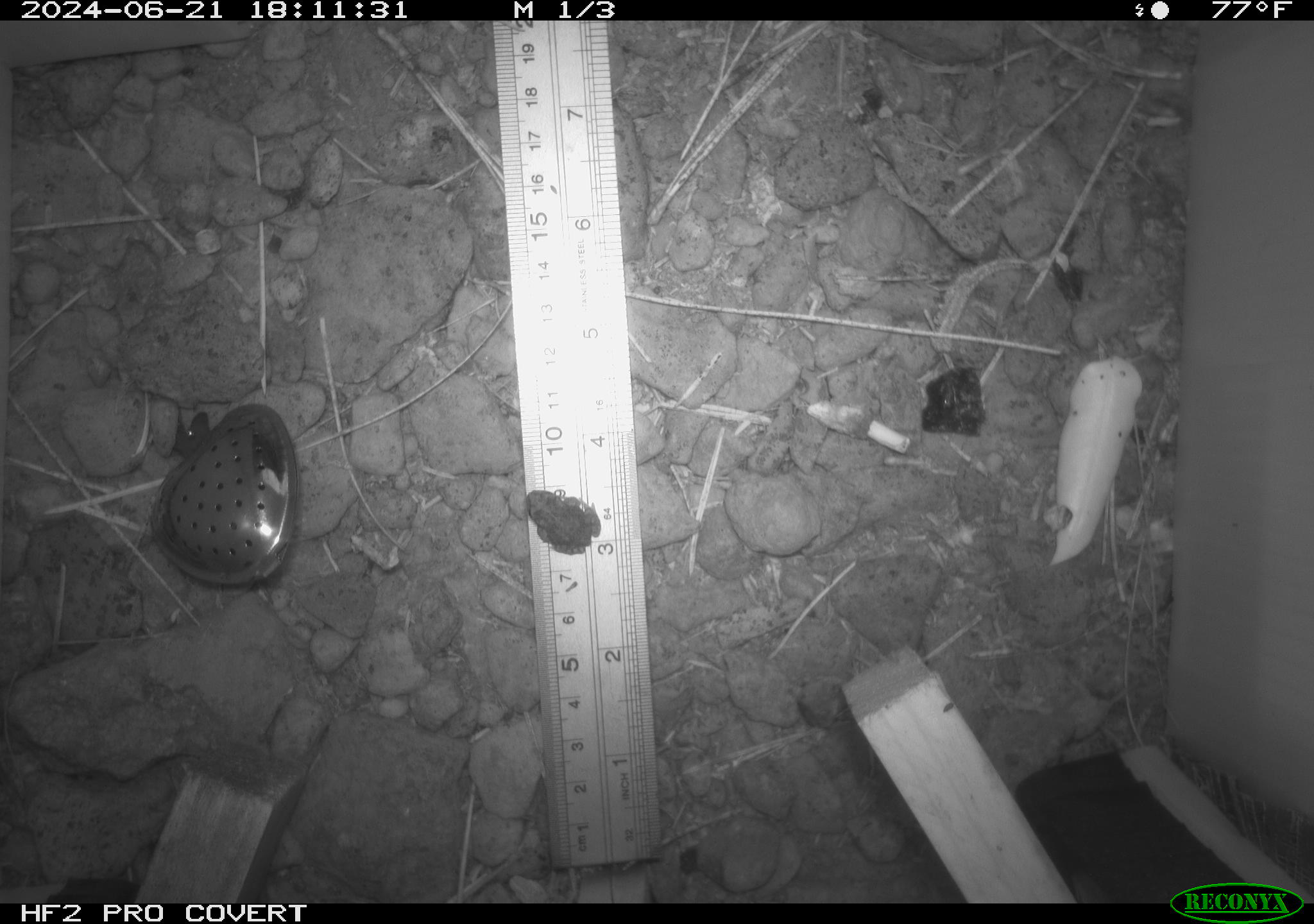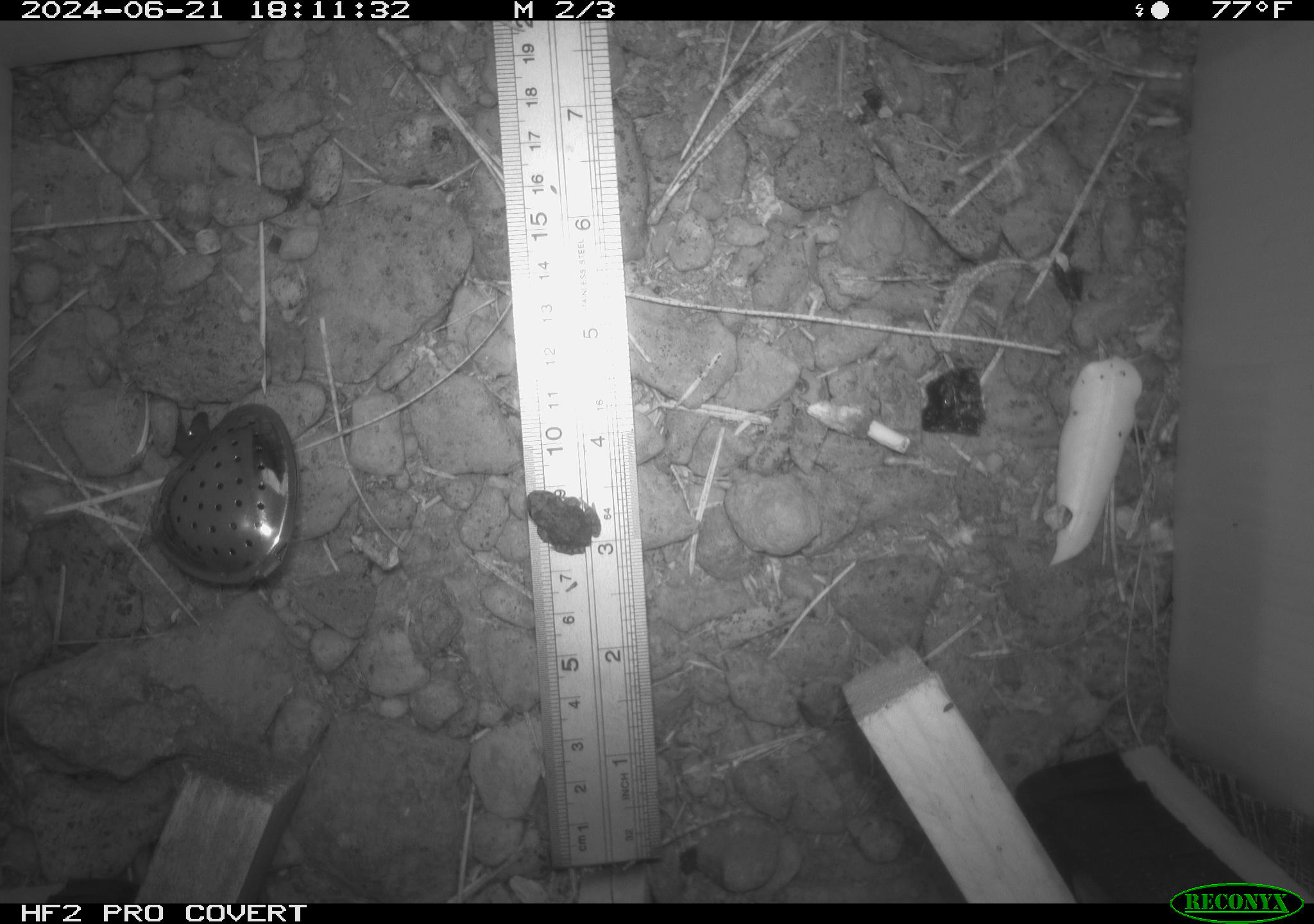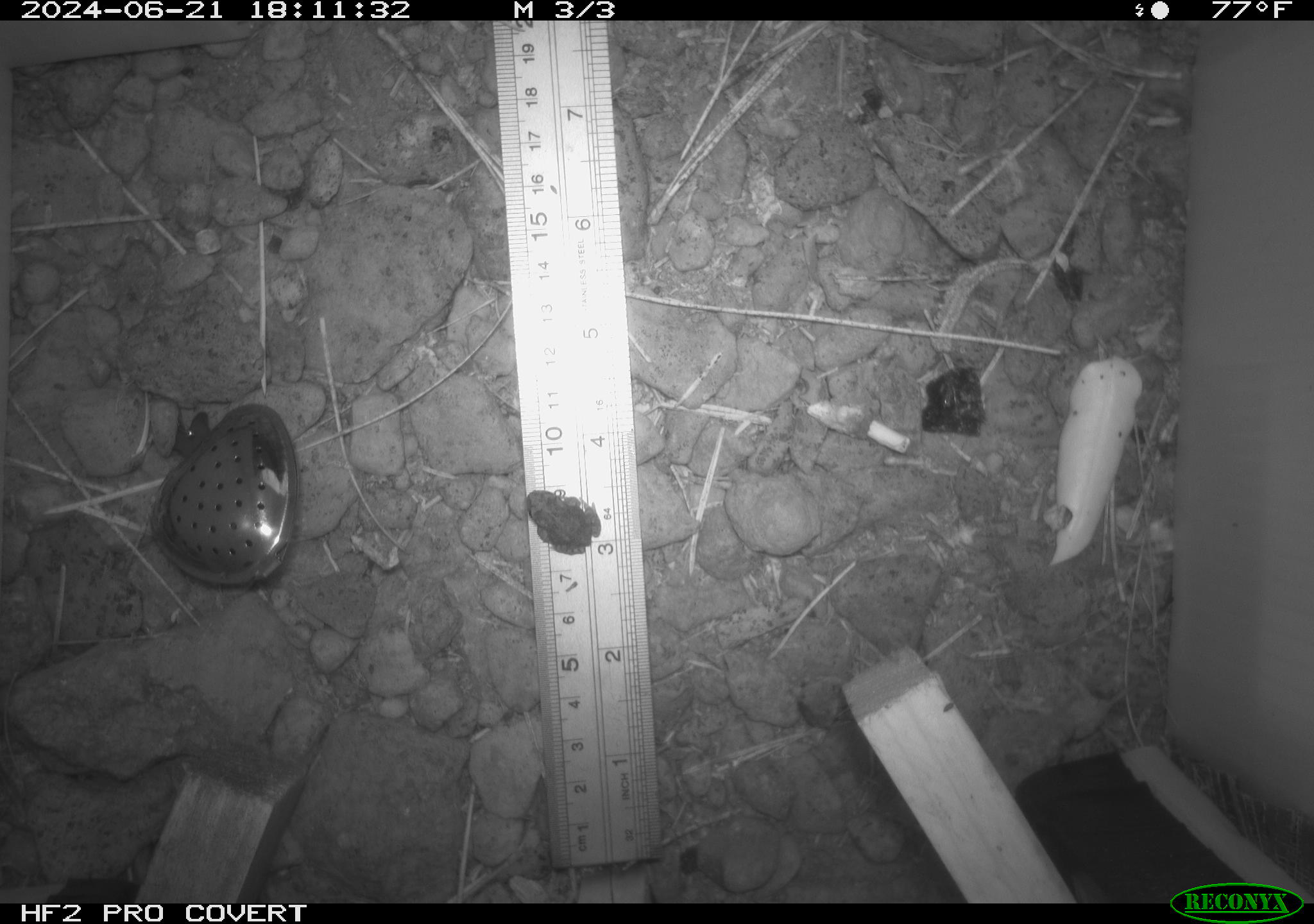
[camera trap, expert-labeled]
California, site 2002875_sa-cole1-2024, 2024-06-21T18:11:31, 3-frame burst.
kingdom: Animalia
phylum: Chordata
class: Amphibia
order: Anura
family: Bufonidae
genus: Anaxyrus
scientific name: Anaxyrus boreas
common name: western toad